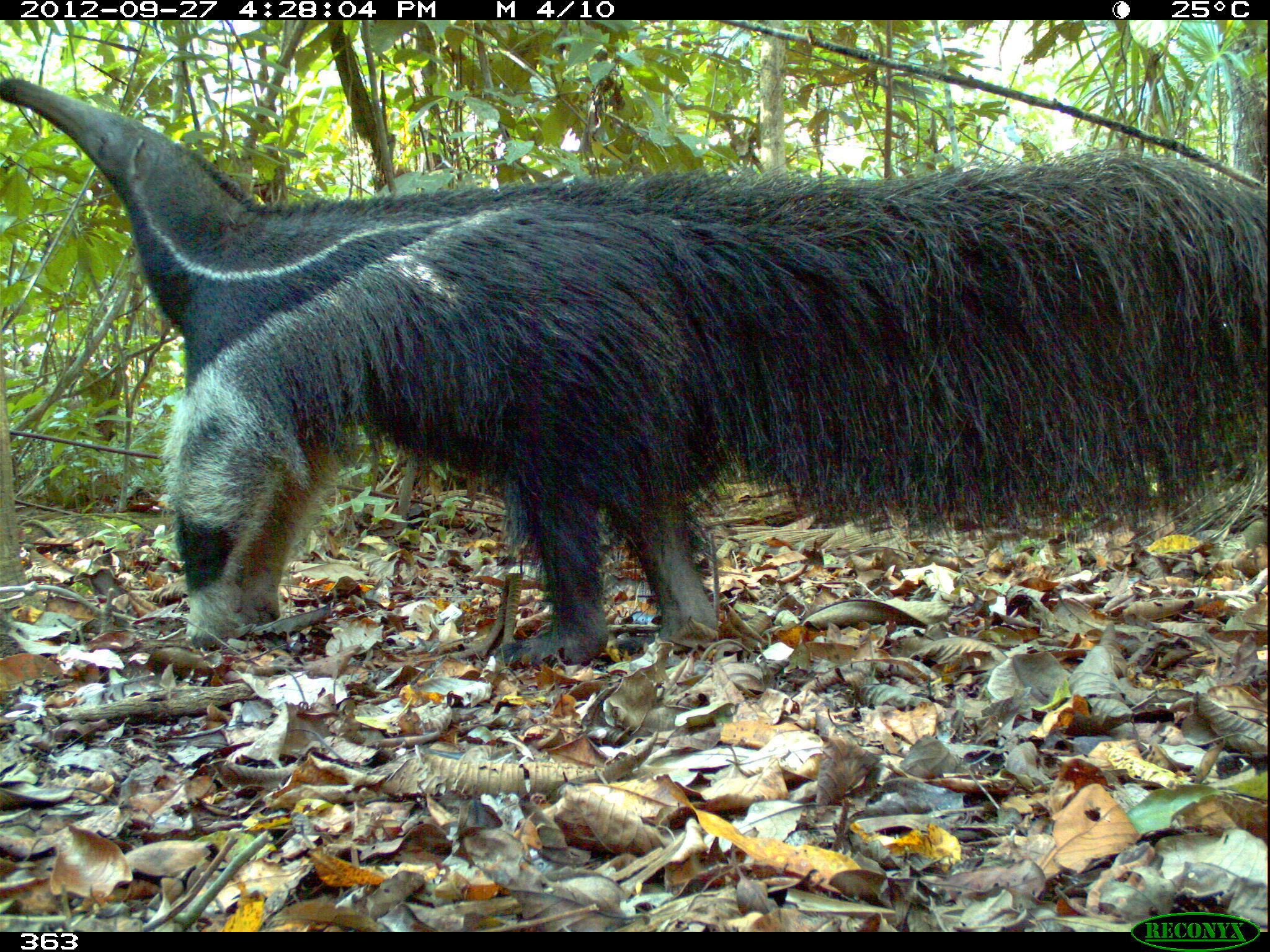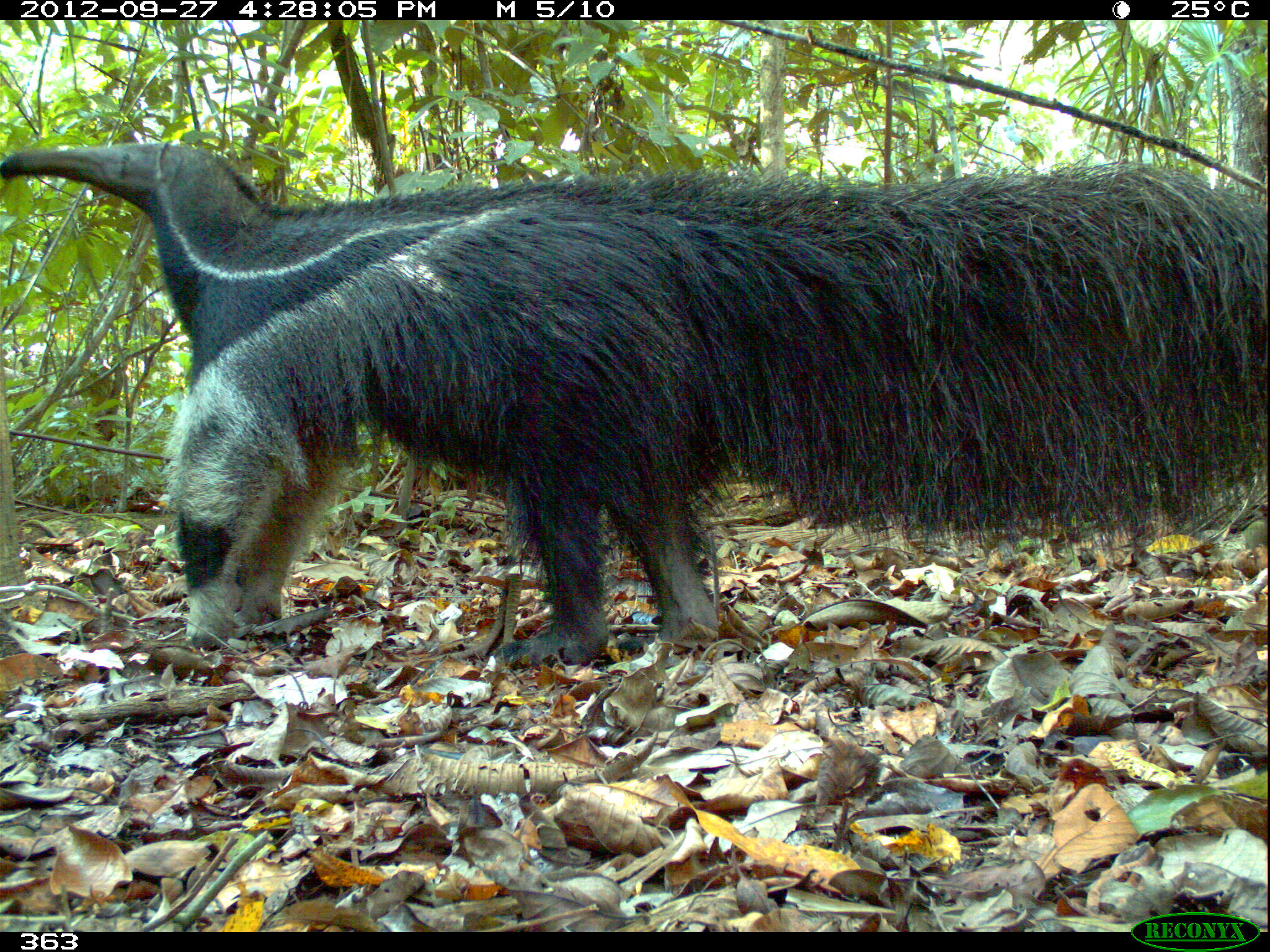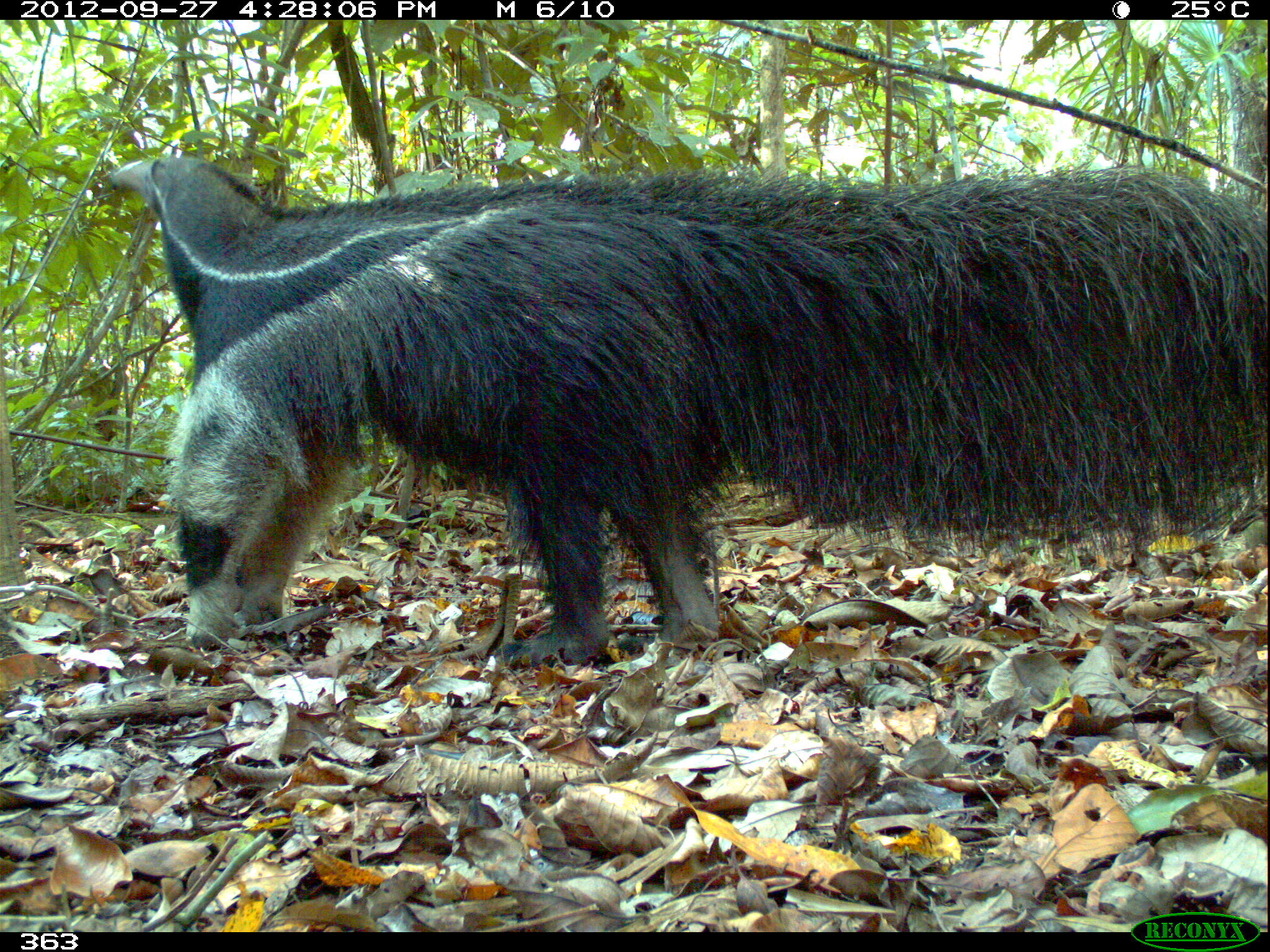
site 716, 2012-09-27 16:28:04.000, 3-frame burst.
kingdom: Animalia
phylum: Chordata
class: Mammalia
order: Pilosa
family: Myrmecophagidae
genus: Myrmecophaga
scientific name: Myrmecophaga tridactyla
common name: giant anteater